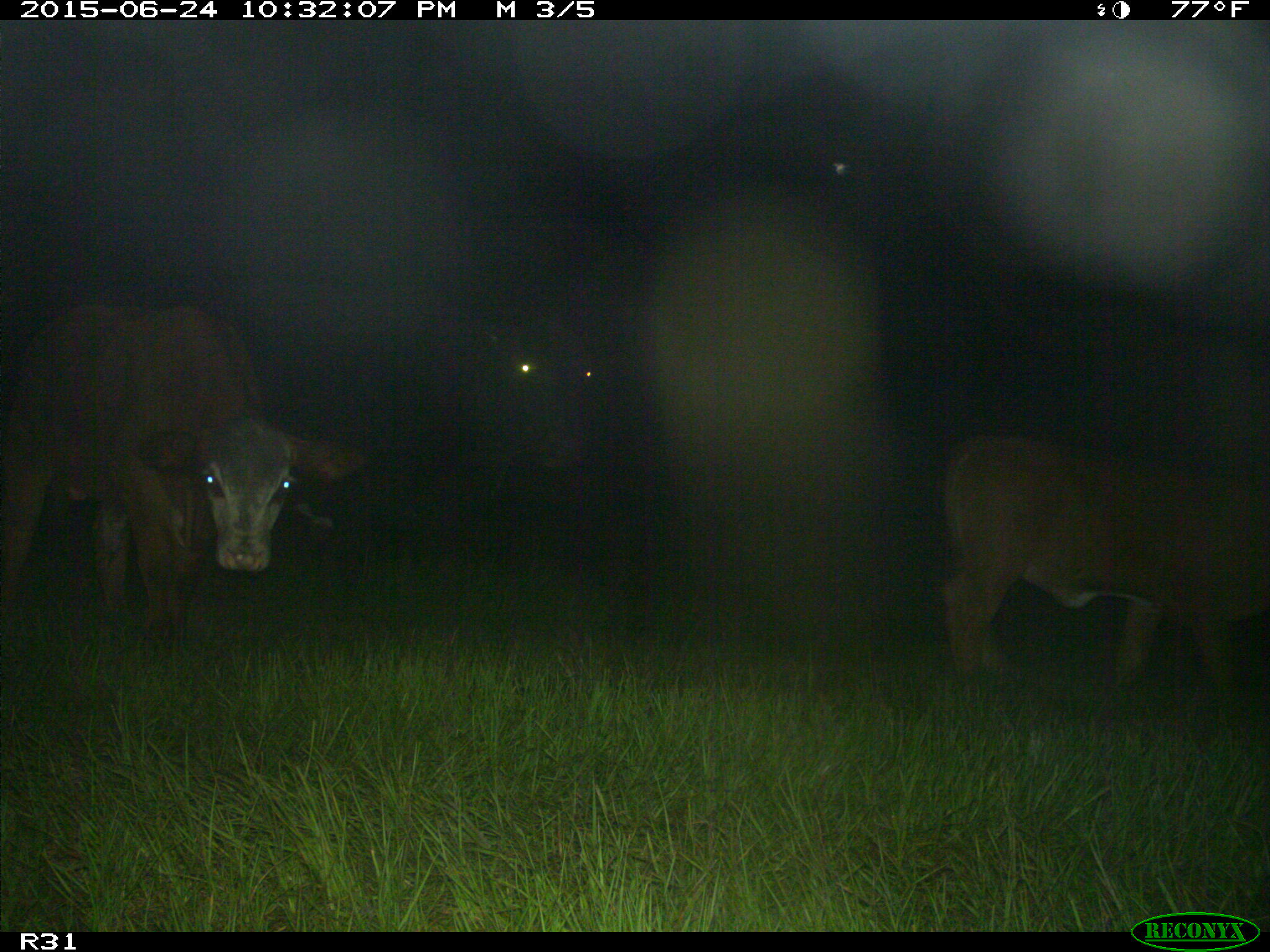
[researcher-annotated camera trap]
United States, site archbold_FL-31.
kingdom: Animalia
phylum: Chordata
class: Mammalia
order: Artiodactyla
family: Bovidae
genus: Bos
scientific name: Bos taurus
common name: domestic cow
Bos taurus (domestic cow).